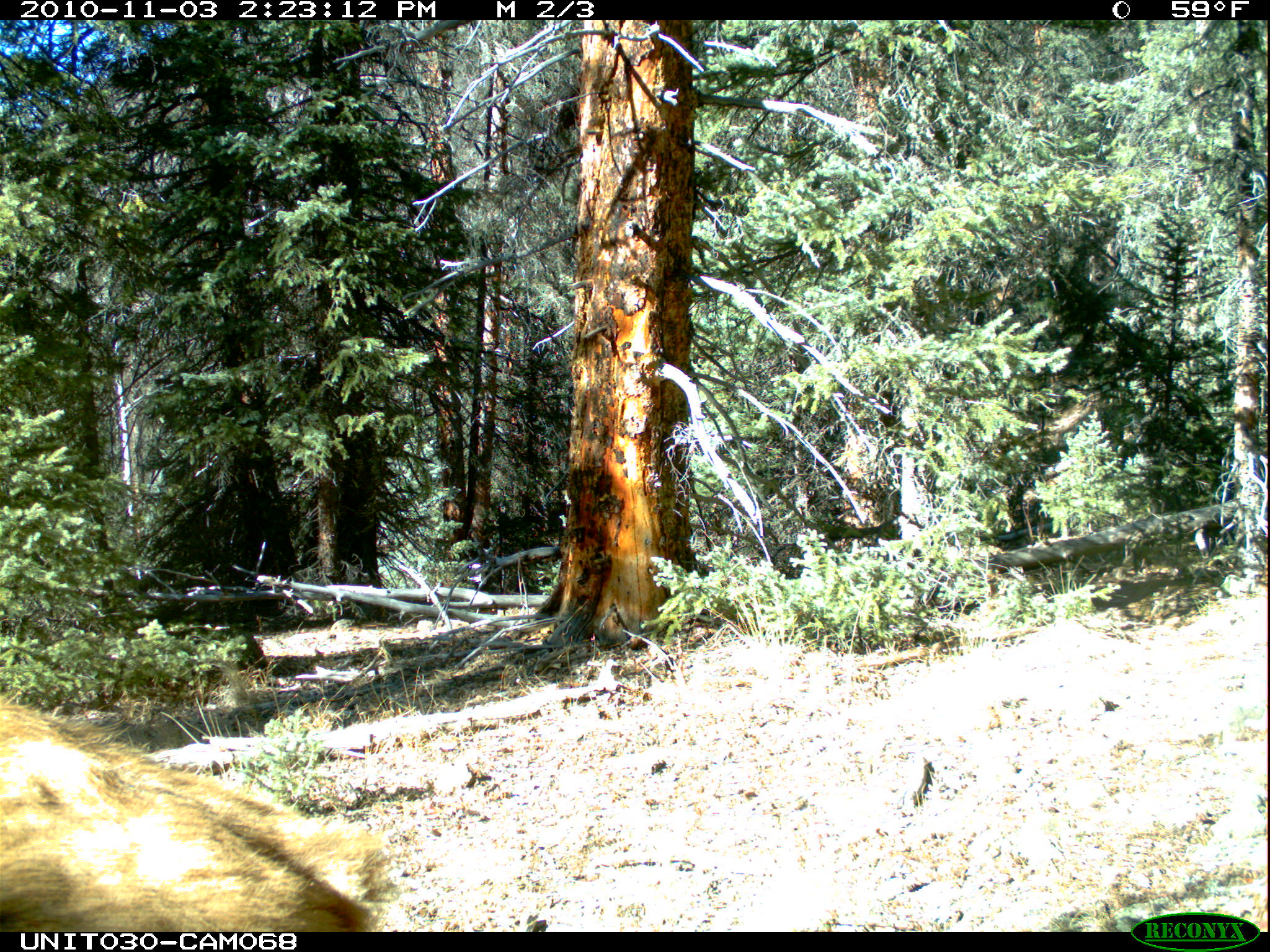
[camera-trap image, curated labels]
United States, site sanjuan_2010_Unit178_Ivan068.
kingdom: Animalia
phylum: Chordata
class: Mammalia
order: Artiodactyla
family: Cervidae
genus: Cervus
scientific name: Cervus elaphus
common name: red deer